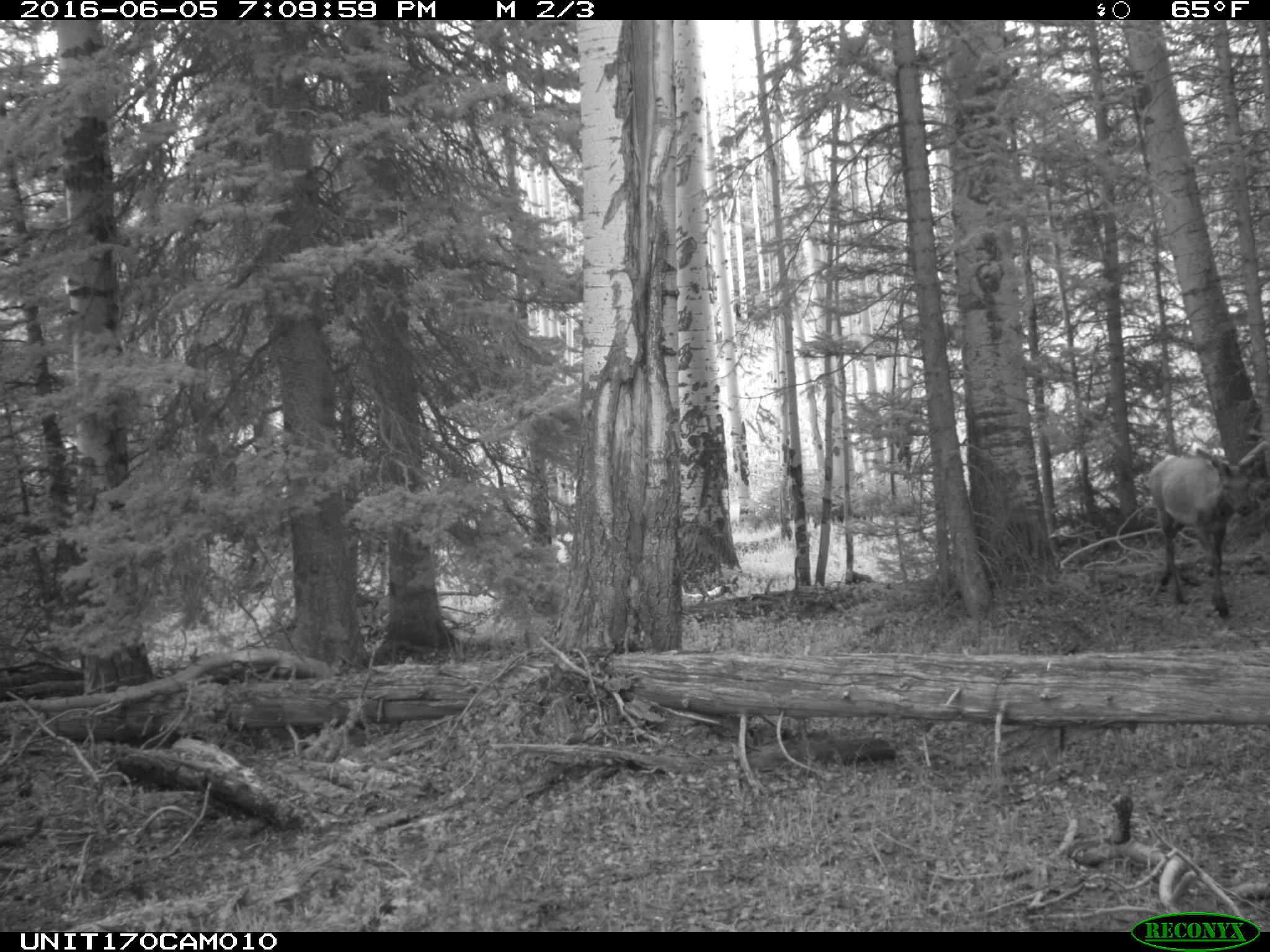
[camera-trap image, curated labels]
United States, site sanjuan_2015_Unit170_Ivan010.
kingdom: Animalia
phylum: Chordata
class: Mammalia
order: Artiodactyla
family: Cervidae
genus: Cervus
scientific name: Cervus elaphus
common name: red deer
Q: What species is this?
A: Cervus elaphus (red deer).